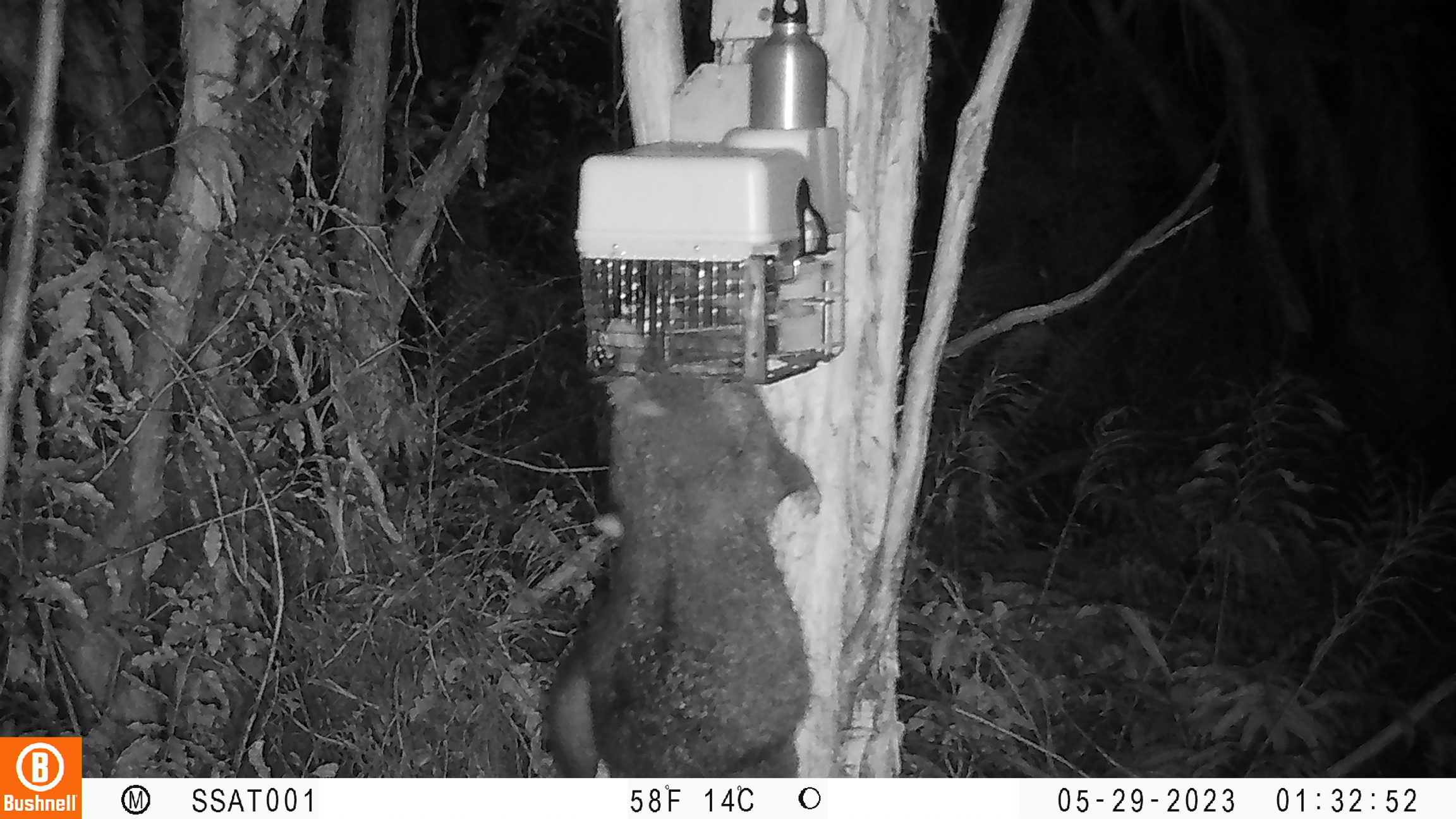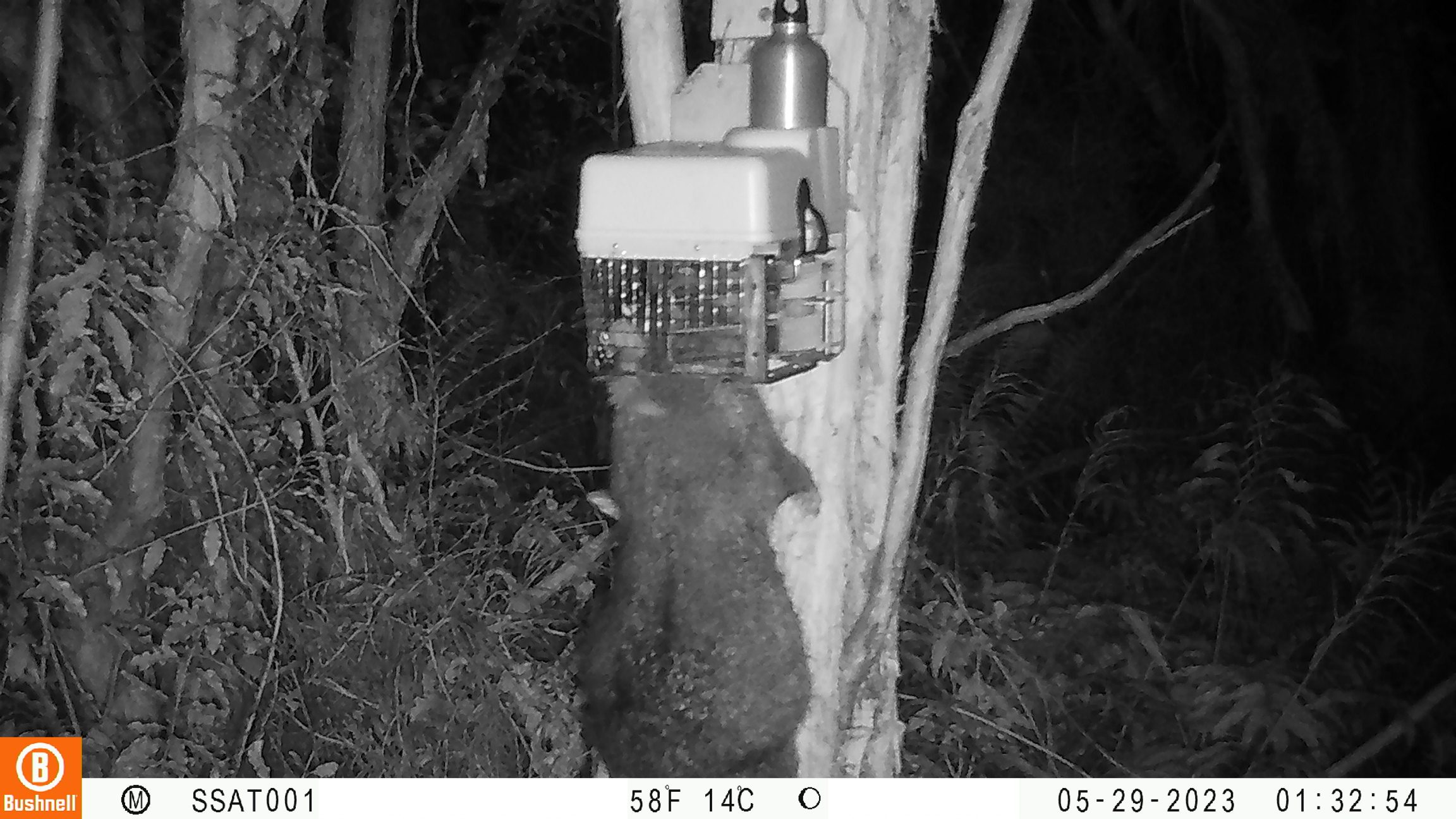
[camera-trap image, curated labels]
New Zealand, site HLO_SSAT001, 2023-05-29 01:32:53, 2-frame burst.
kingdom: Animalia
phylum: Chordata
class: Mammalia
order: Diprotodontia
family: Phalangeridae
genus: Trichosurus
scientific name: Trichosurus vulpecula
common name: common brushtail possum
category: possum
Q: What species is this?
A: Possum (common brushtail possum) (Trichosurus vulpecula).